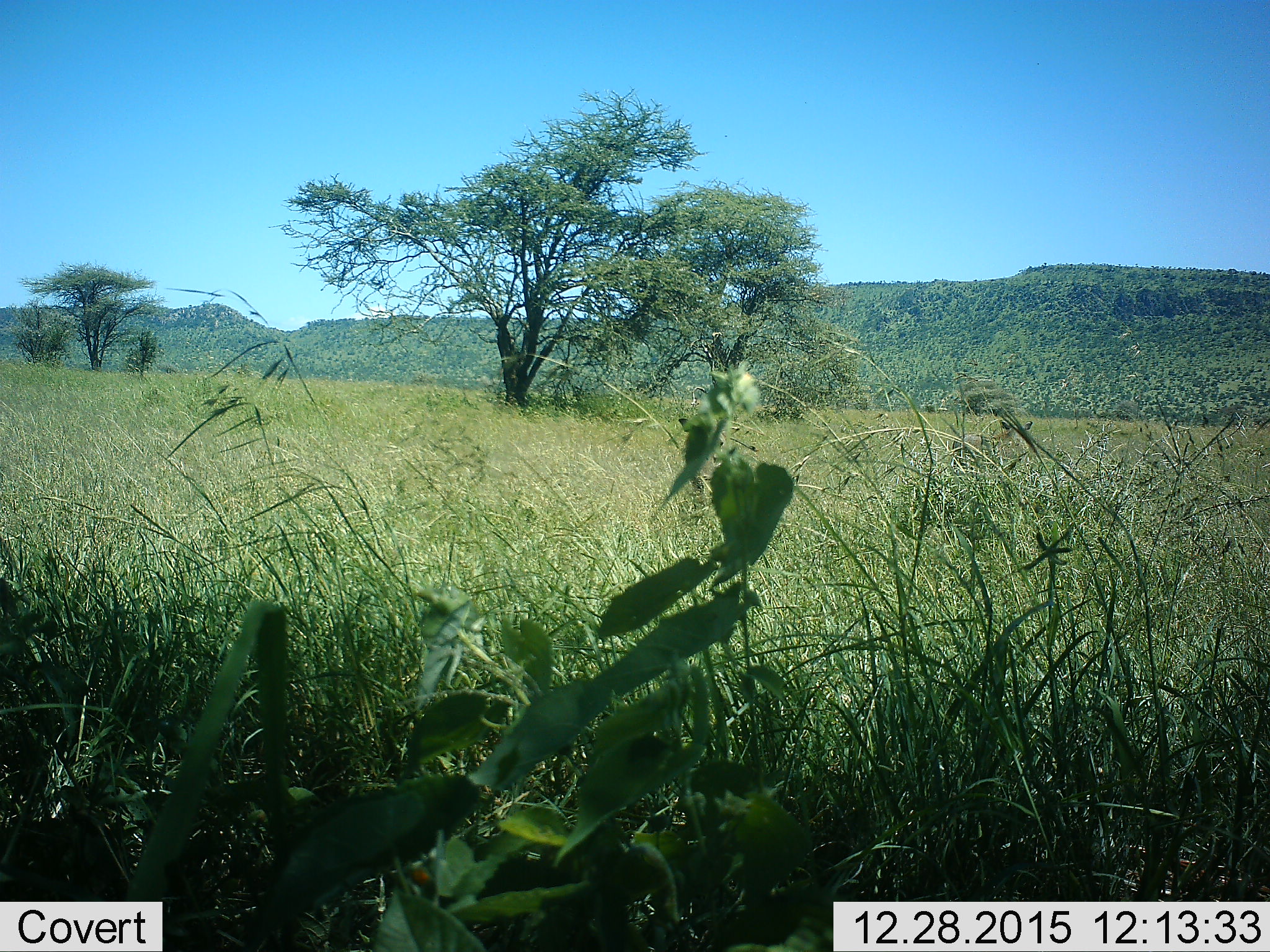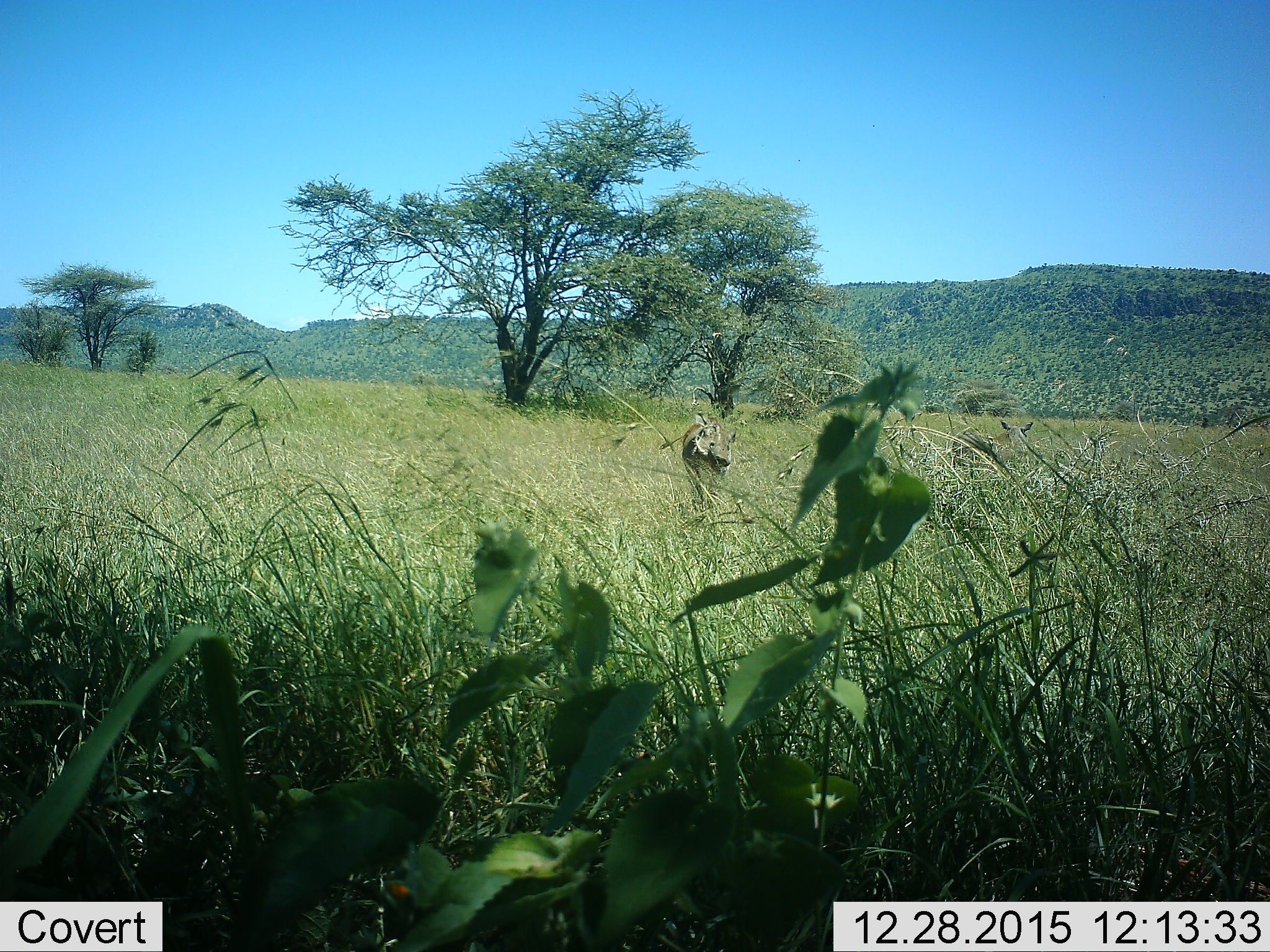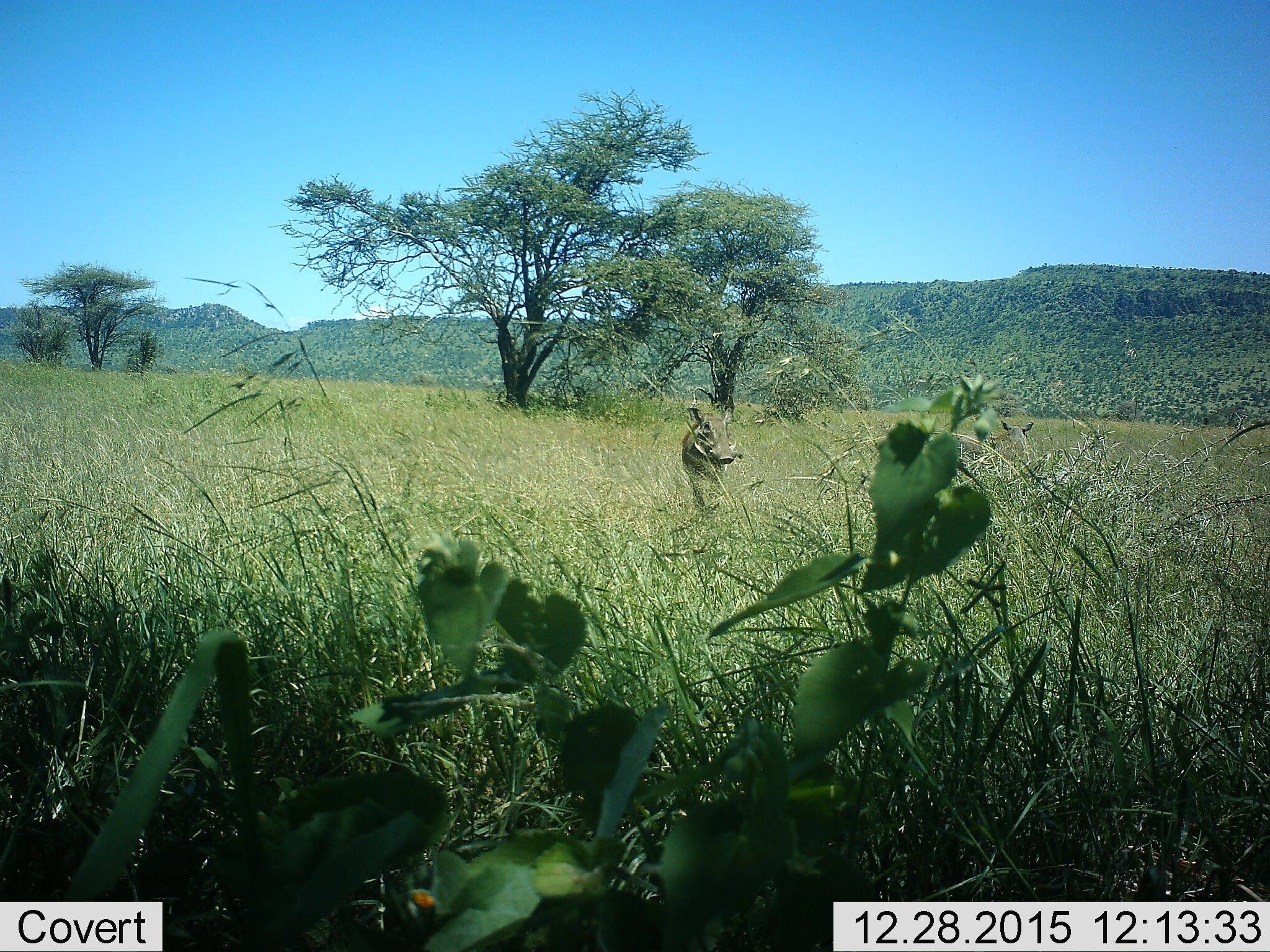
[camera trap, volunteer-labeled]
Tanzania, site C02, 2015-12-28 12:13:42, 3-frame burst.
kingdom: Animalia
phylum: Chordata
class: Mammalia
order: Artiodactyla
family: Suidae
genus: Phacochoerus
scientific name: Phacochoerus africanus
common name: warthog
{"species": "warthog (Phacochoerus africanus)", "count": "1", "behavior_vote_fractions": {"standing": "50%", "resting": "0%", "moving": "60%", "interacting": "0%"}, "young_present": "0%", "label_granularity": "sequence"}